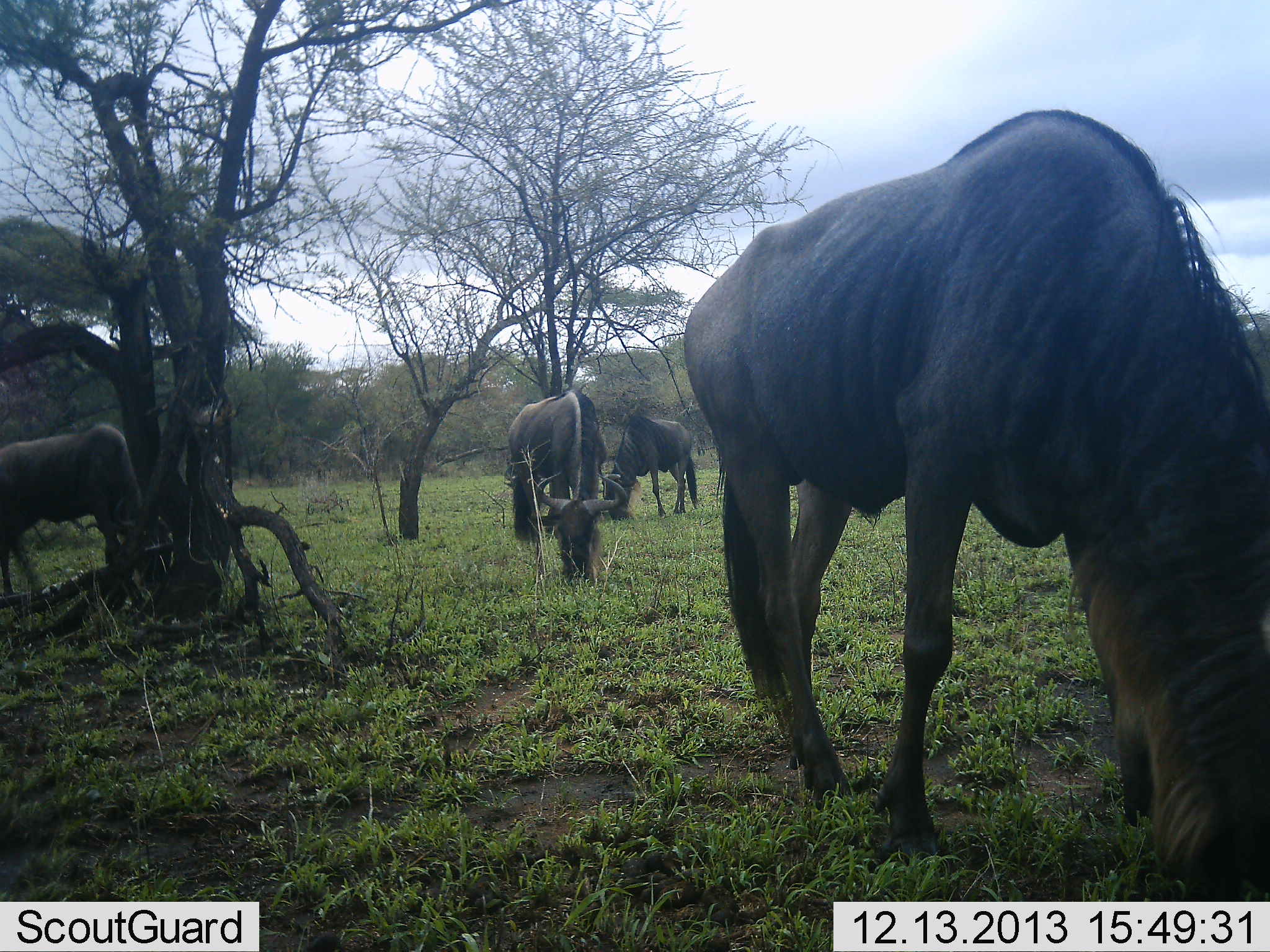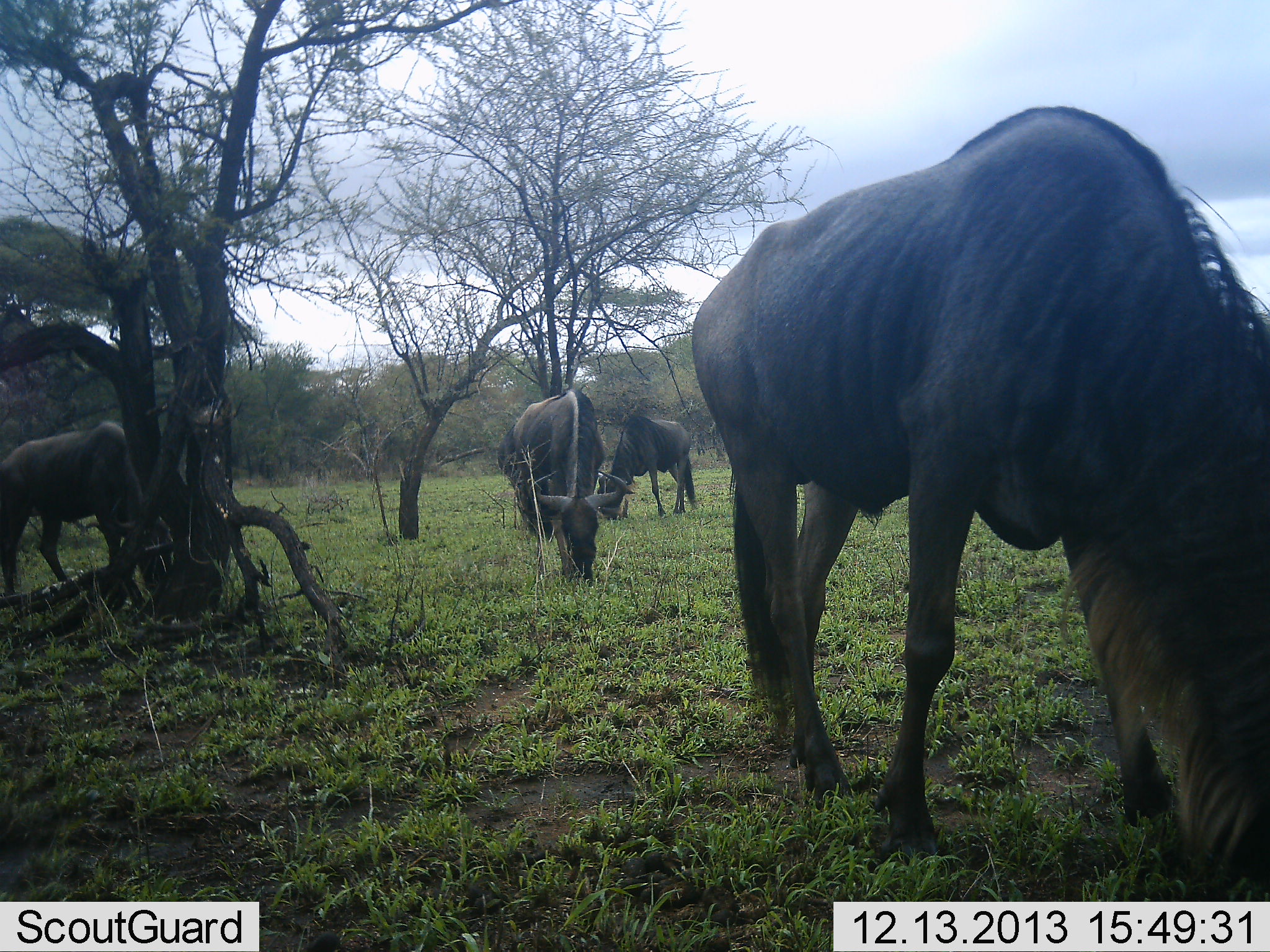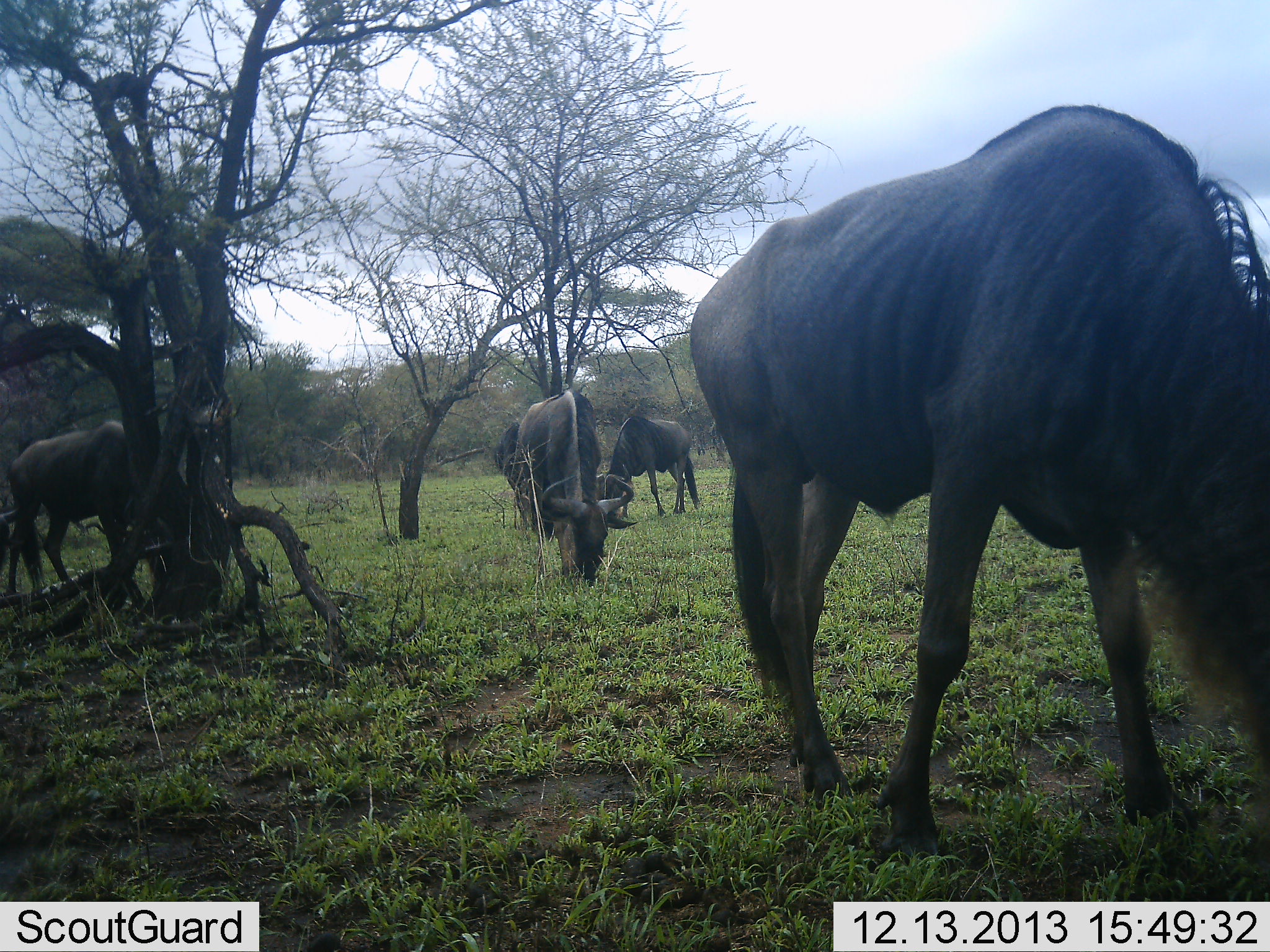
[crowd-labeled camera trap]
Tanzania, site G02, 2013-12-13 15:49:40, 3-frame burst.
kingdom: Animalia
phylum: Chordata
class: Mammalia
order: Artiodactyla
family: Bovidae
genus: Connochaetes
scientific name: Connochaetes taurinus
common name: blue wildebeest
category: wildebeest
Wildebeest (blue wildebeest) (Connochaetes taurinus), count 4. Behavior (volunteer vote fractions): standing 24%, resting 1%, moving 5%, interacting 0%. Young present (vote fraction): 0%. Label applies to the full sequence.